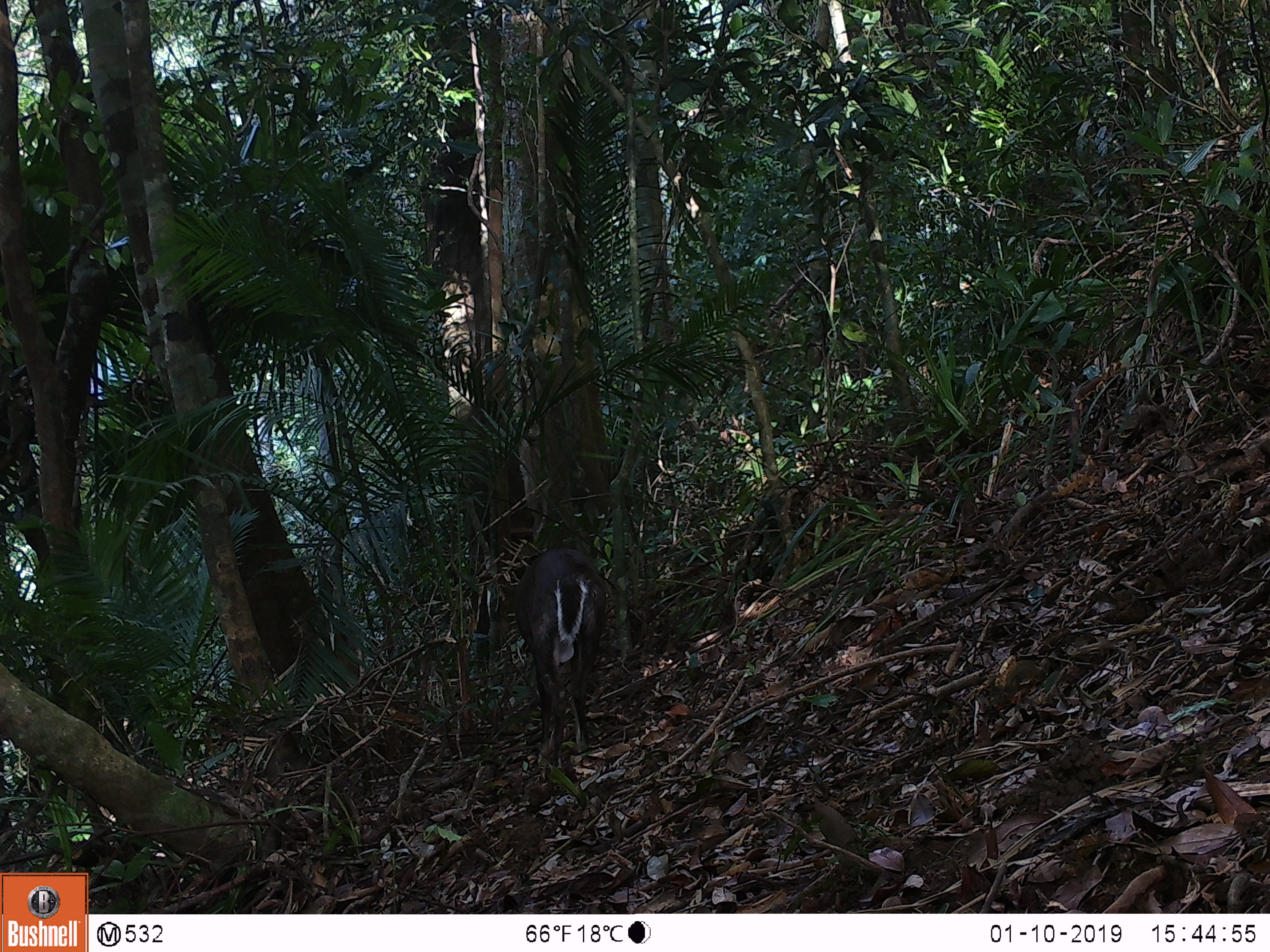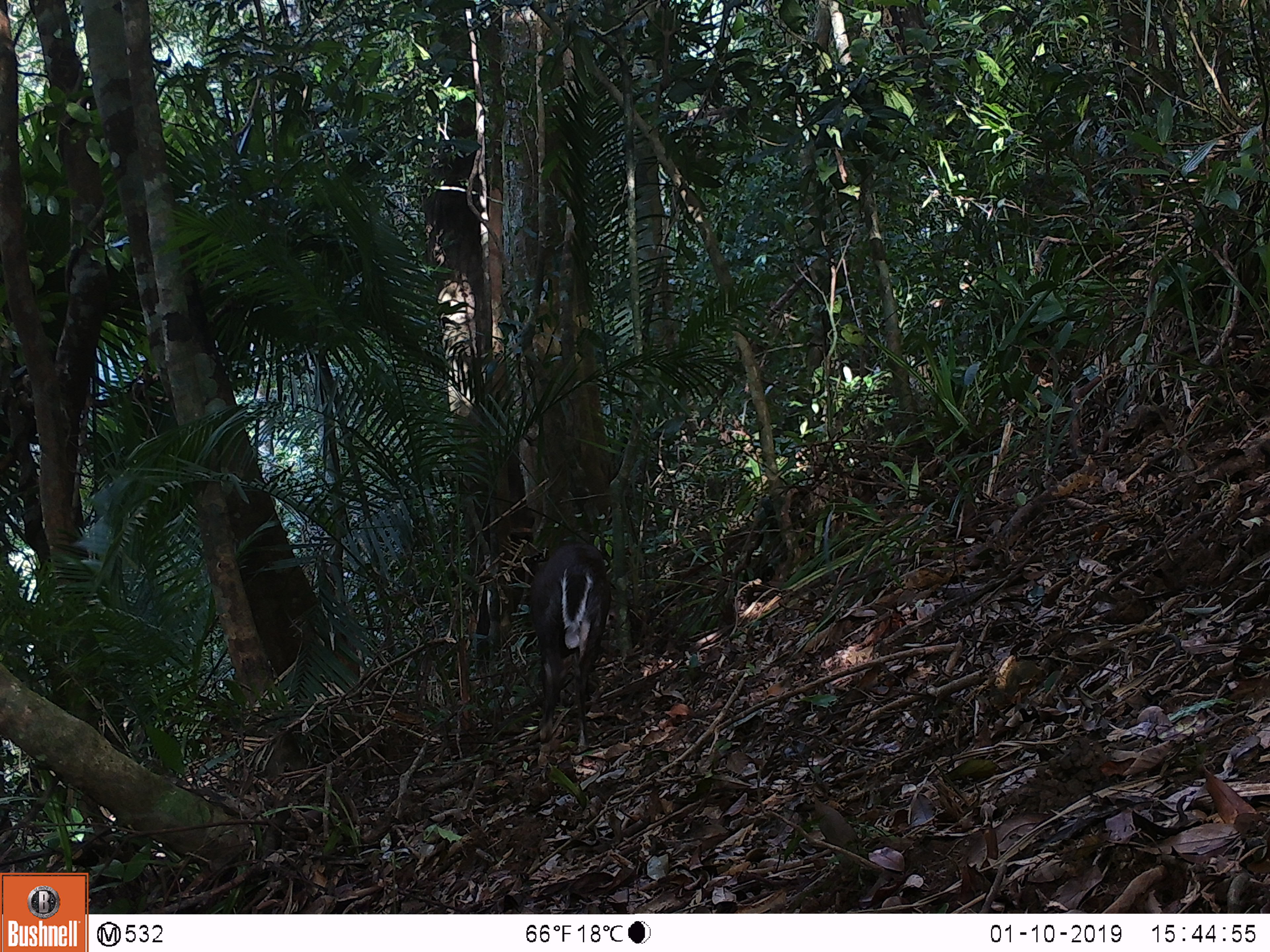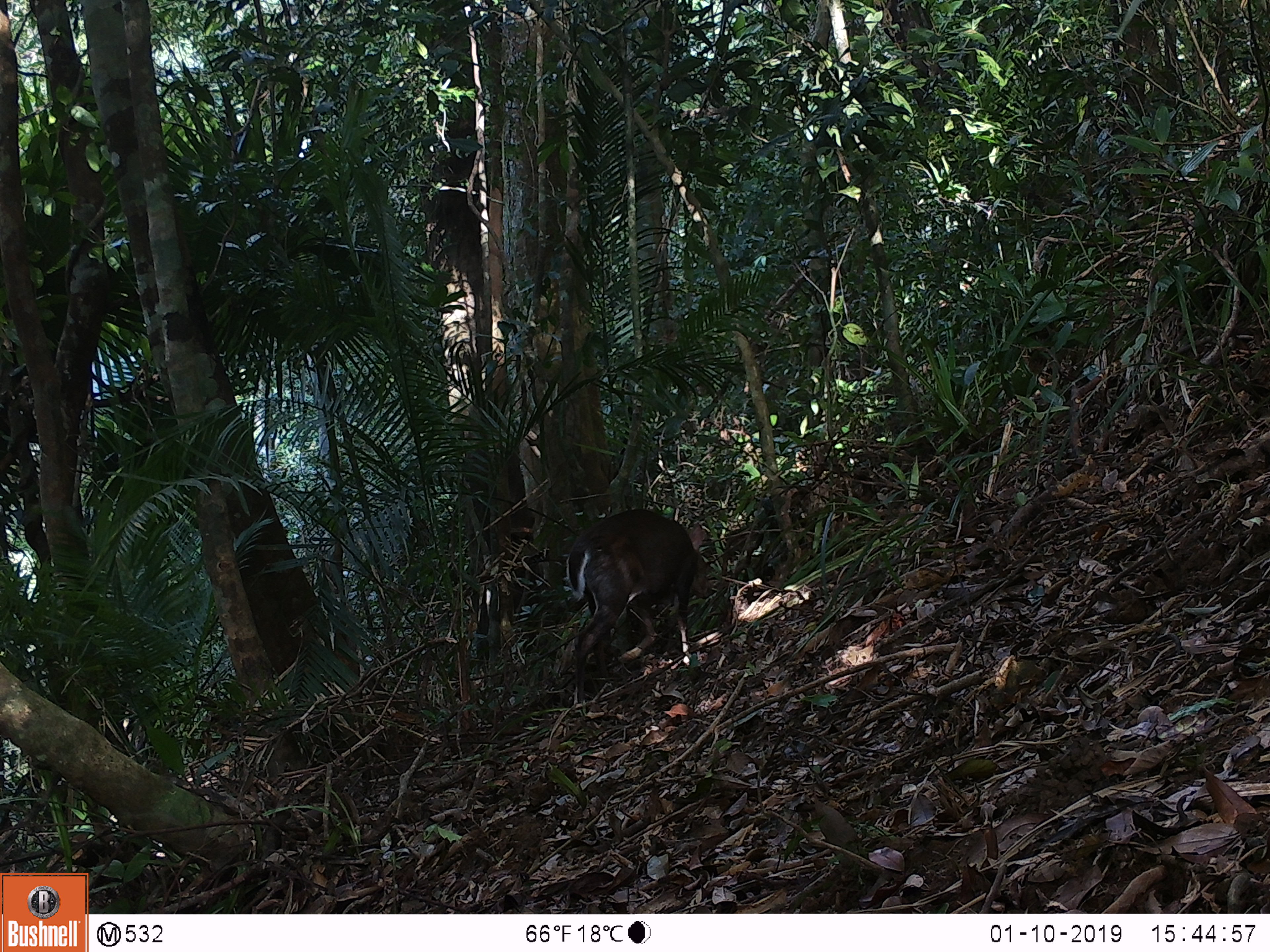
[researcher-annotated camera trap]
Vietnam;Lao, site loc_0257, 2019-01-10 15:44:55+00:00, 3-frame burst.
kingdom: Animalia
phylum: Chordata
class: Mammalia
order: Artiodactyla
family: Cervidae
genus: Muntiacus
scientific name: Muntiacus rooseveltorum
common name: roosevelt's muntjac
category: roosevelts muntjac group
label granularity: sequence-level